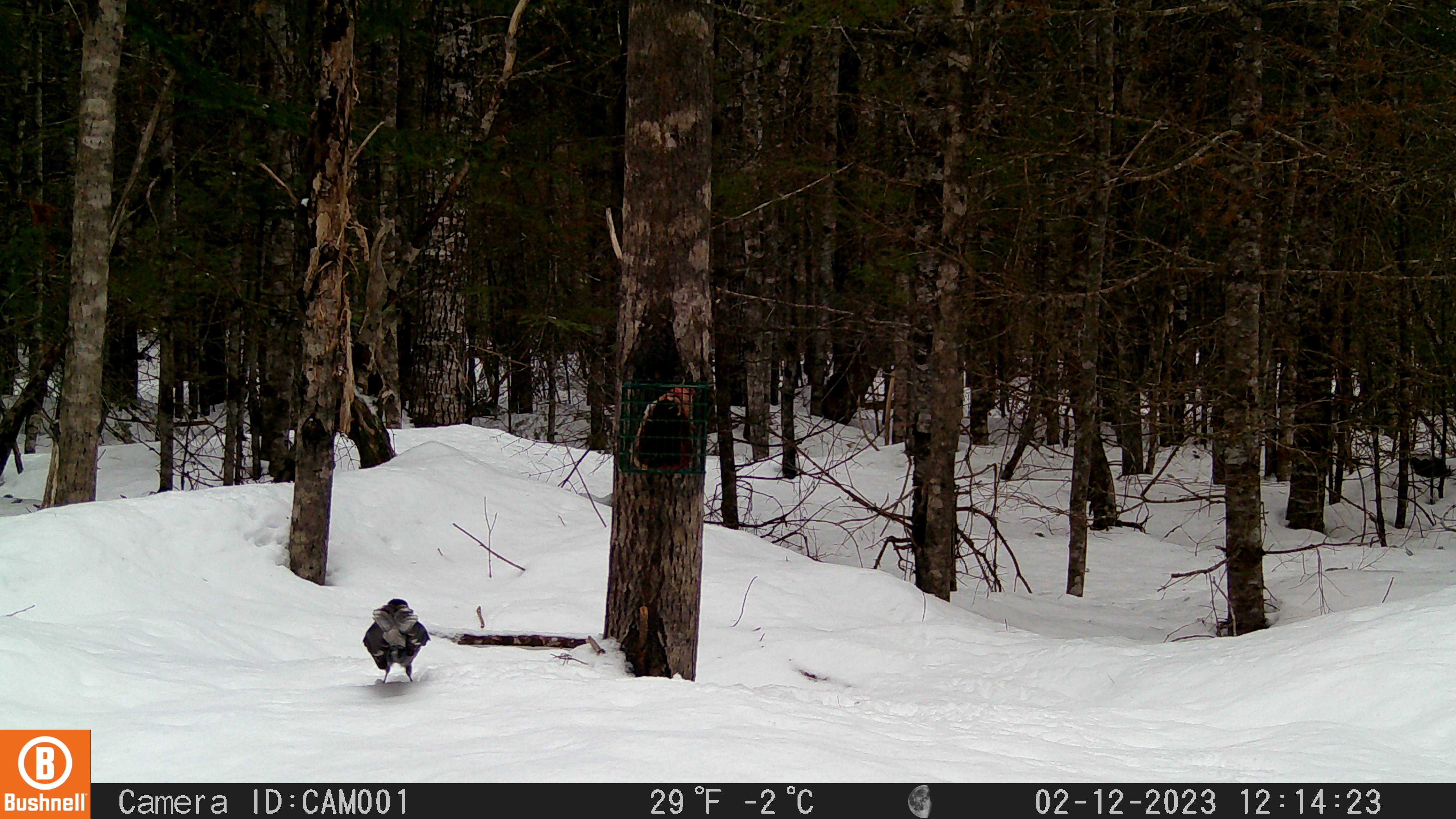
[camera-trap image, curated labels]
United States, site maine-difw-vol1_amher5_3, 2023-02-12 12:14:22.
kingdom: Animalia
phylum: Chordata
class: Aves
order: Passeriformes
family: Corvidae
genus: Perisoreus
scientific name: Perisoreus canadensis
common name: canada jay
Canada jay (Perisoreus canadensis).